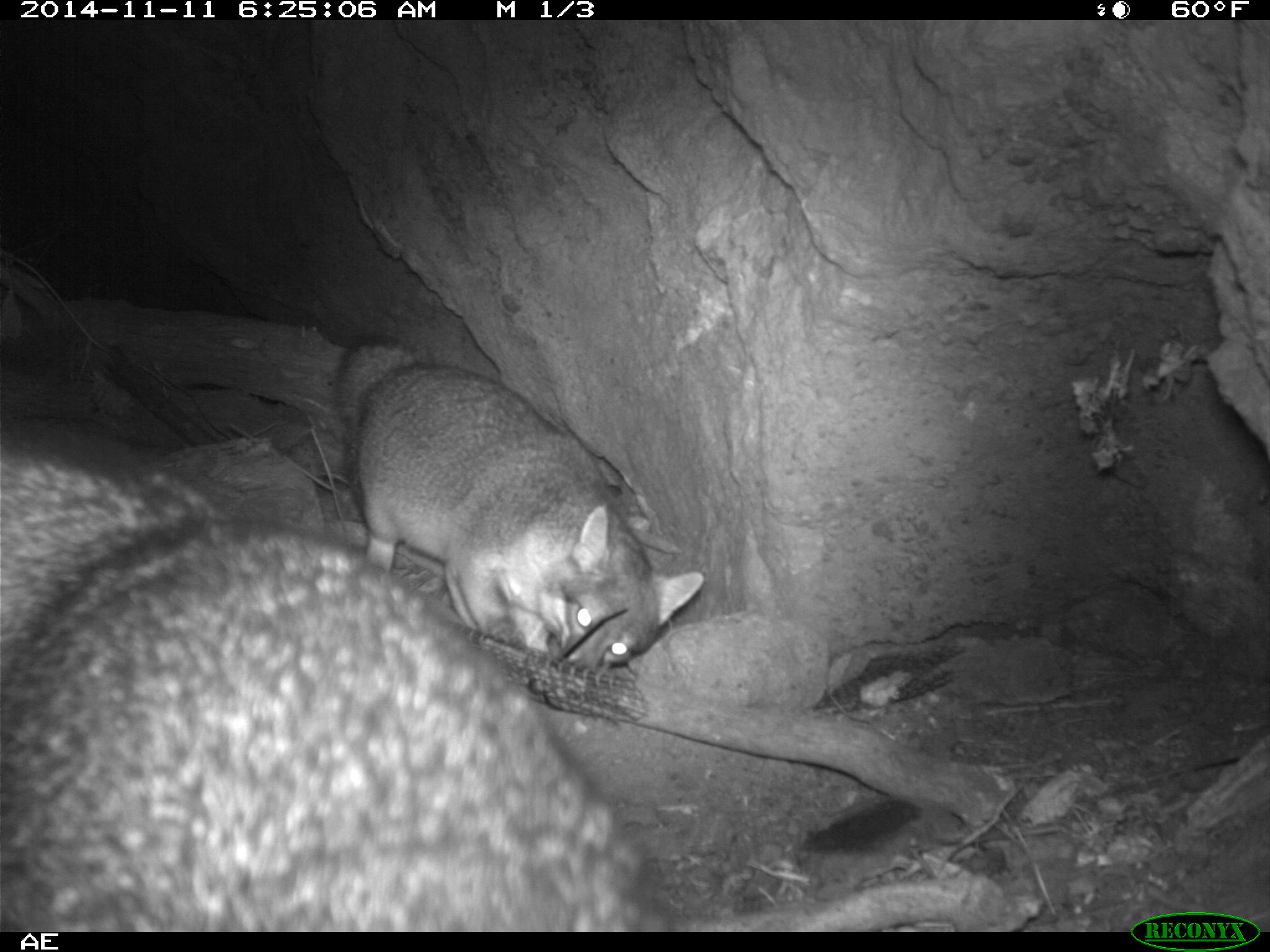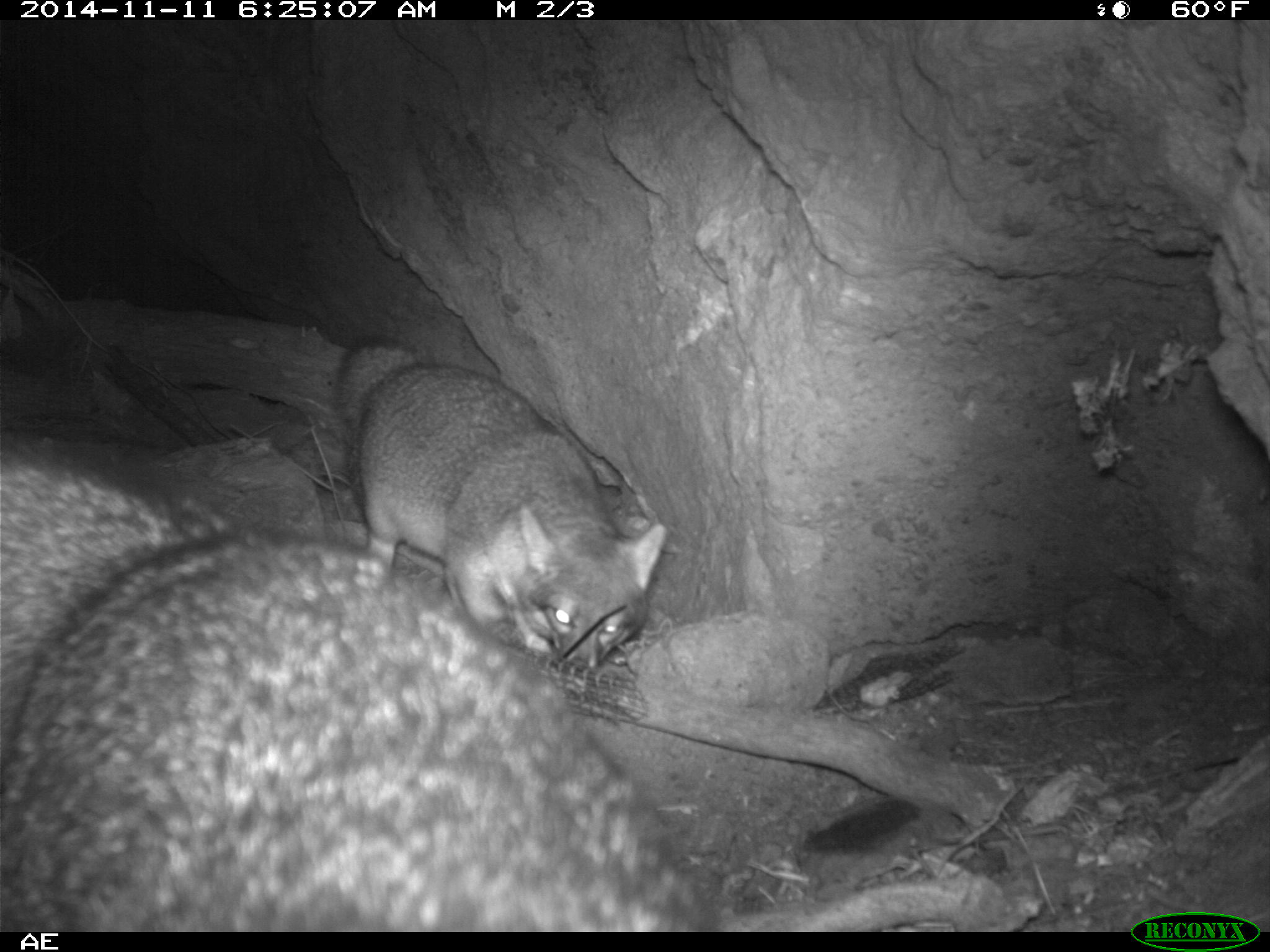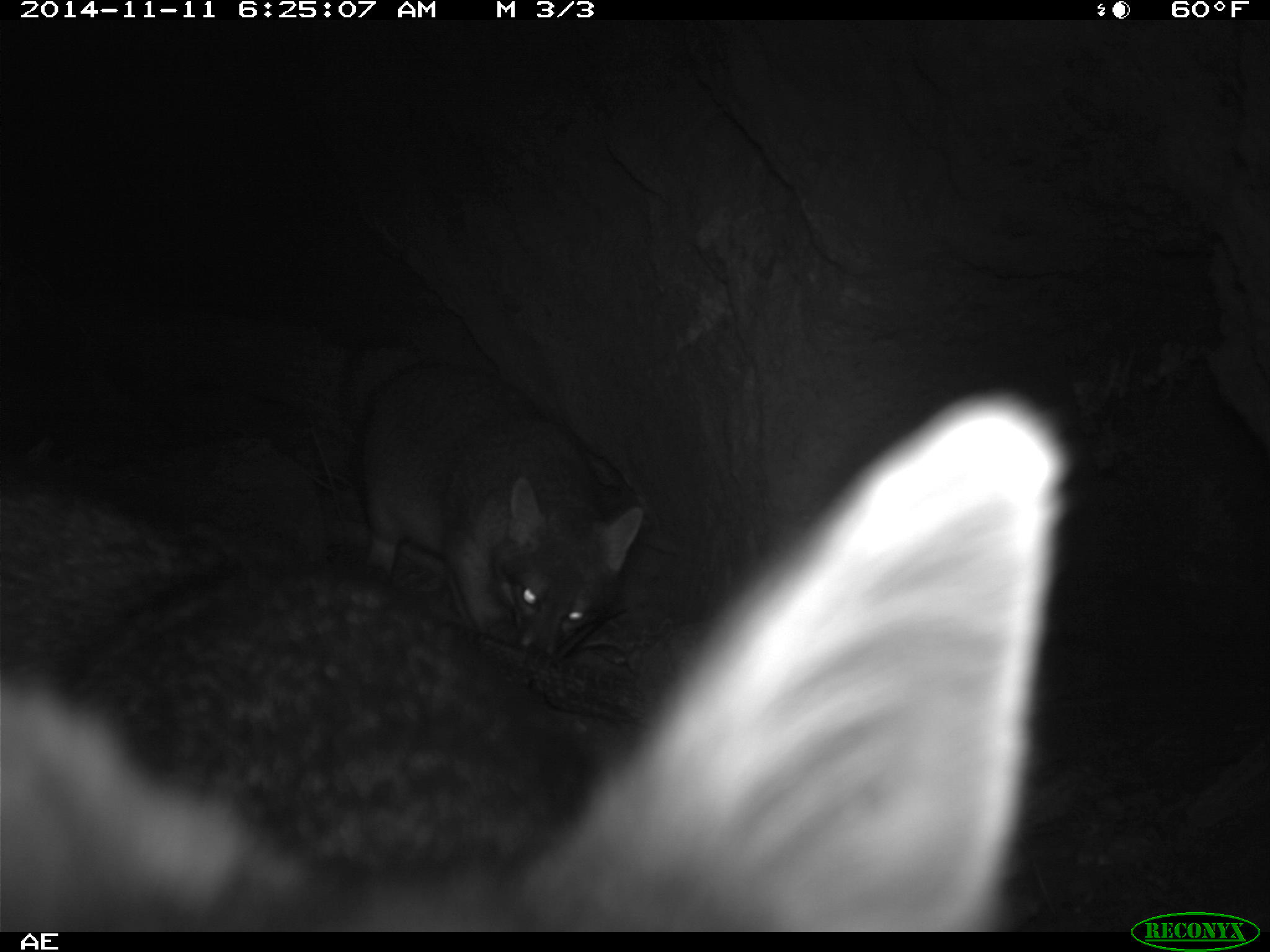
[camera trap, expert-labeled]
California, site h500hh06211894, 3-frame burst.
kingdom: Animalia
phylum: Chordata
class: Mammalia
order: Carnivora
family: Canidae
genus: Urocyon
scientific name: Urocyon littoralis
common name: island fox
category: fox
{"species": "fox (island fox) (Urocyon littoralis)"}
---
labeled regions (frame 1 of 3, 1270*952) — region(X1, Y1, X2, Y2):
fox: region(0, 447, 659, 930); region(332, 332, 704, 672)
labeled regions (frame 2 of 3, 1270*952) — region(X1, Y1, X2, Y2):
fox: region(2, 436, 724, 933); region(331, 333, 666, 672)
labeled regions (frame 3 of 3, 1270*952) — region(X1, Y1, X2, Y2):
fox: region(0, 384, 1070, 927); region(347, 340, 646, 661)